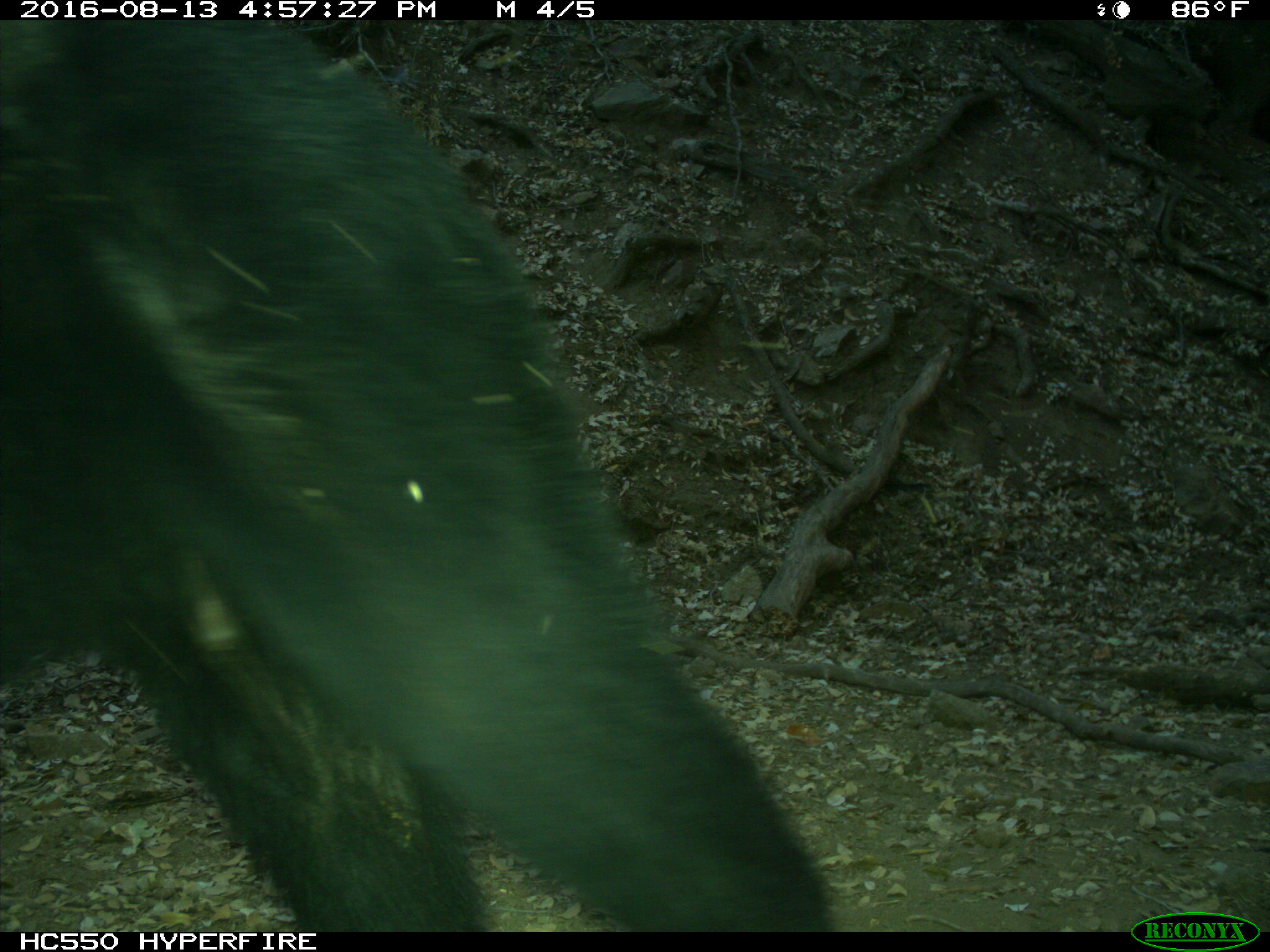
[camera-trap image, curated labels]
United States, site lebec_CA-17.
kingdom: Animalia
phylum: Chordata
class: Mammalia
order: Carnivora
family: Ursidae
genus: Ursus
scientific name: Ursus americanus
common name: american black bear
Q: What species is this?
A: Ursus americanus (american black bear).